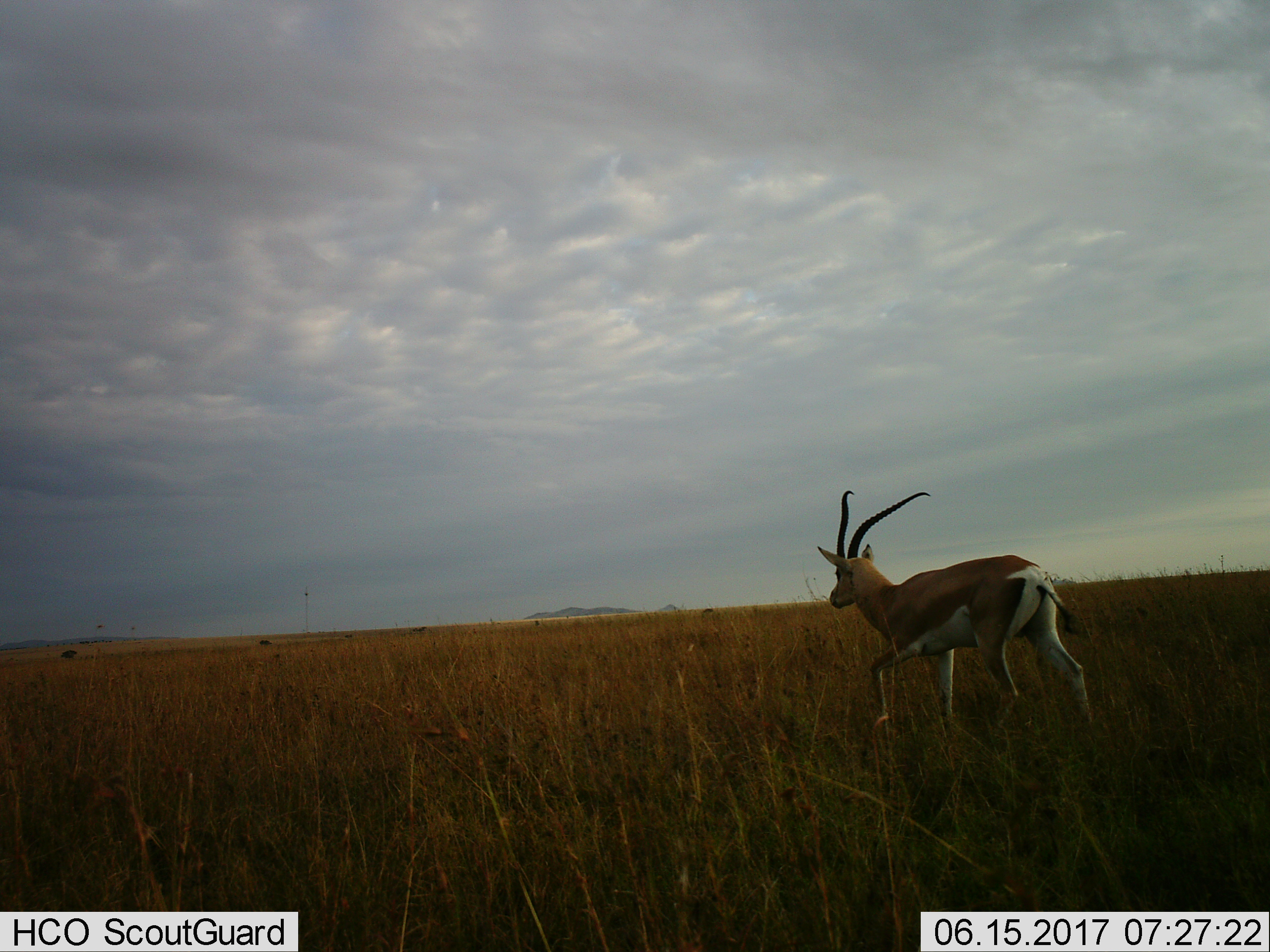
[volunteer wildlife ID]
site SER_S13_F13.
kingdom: Animalia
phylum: Chordata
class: Mammalia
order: Artiodactyla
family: Bovidae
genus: Eudorcas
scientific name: Eudorcas thomsonii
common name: thomson's gazelle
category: gazellethomsons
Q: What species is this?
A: Gazellethomsons (thomson's gazelle) (Eudorcas thomsonii).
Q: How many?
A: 1.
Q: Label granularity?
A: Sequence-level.